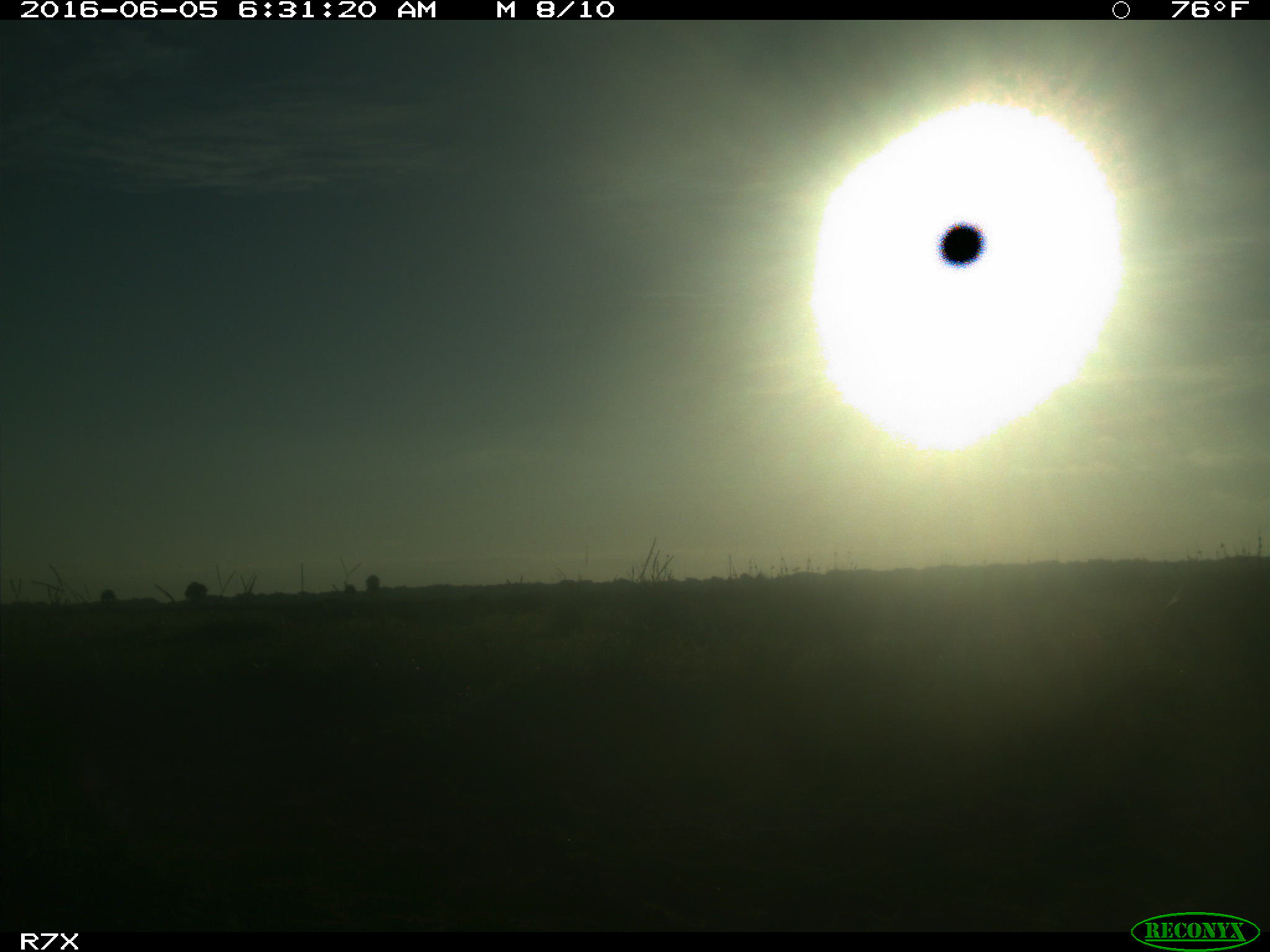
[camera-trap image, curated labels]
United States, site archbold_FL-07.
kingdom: Animalia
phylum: Chordata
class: Mammalia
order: Artiodactyla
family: Bovidae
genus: Bos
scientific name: Bos taurus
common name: domestic cow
Bos taurus (domestic cow).